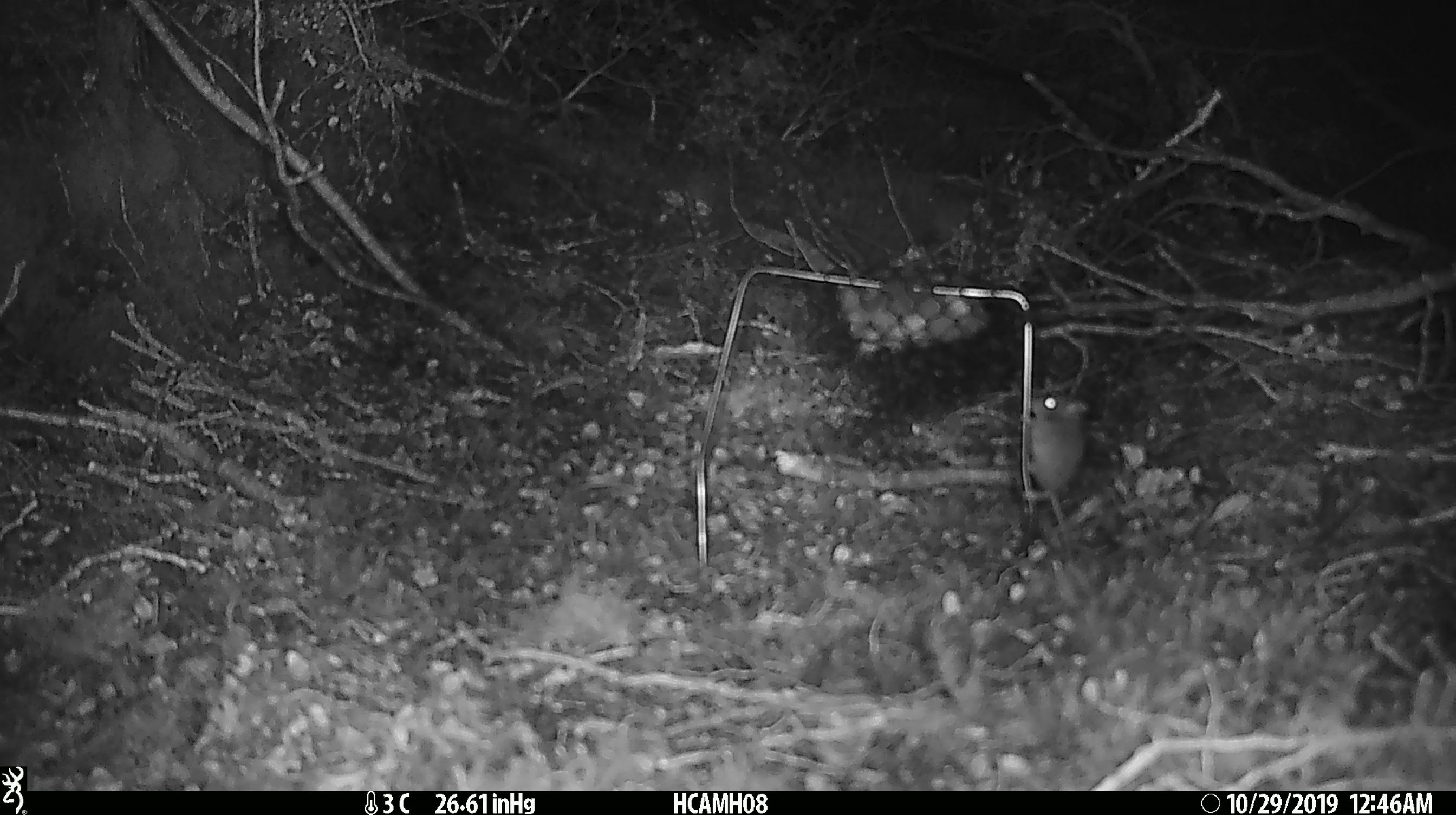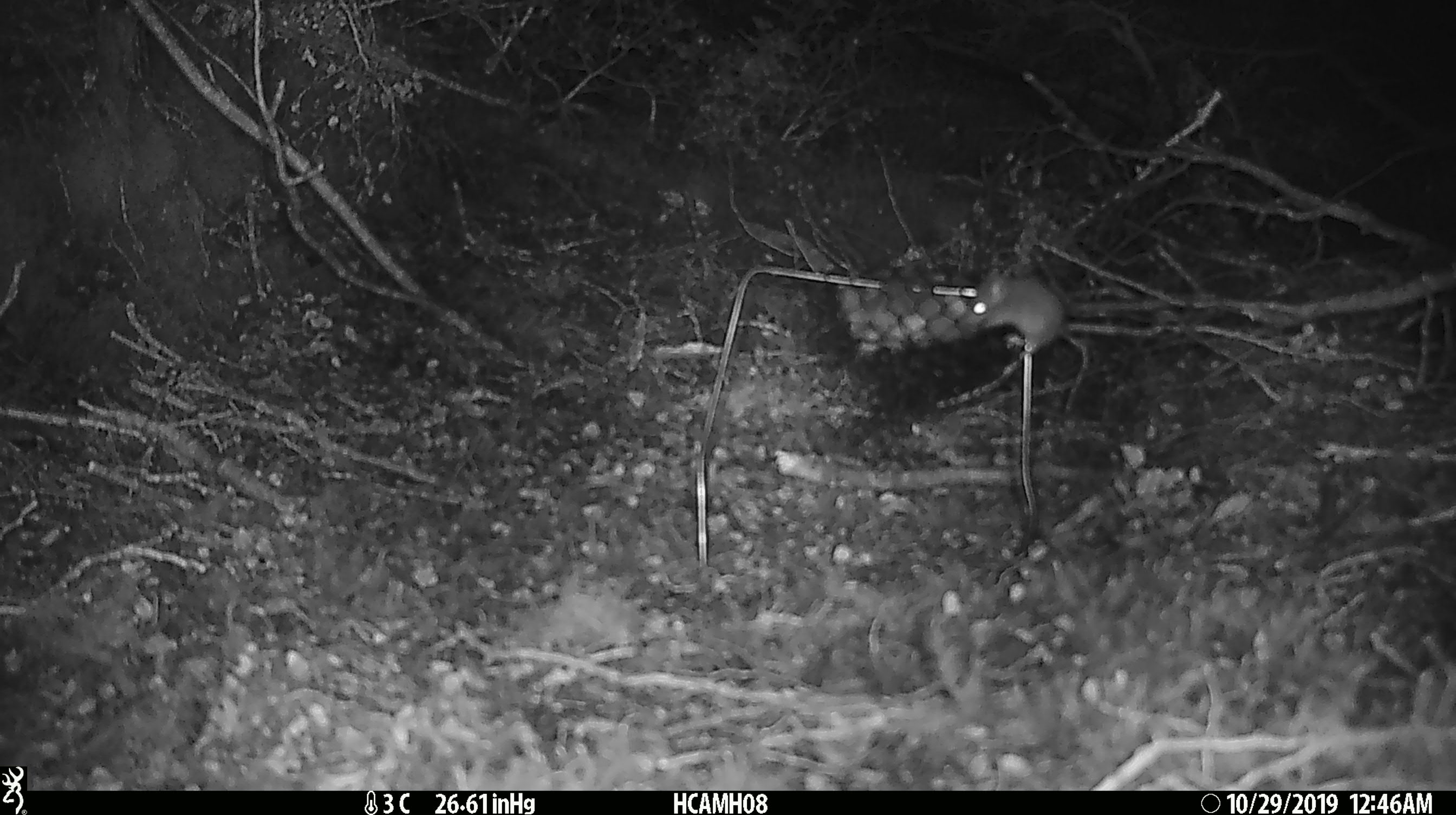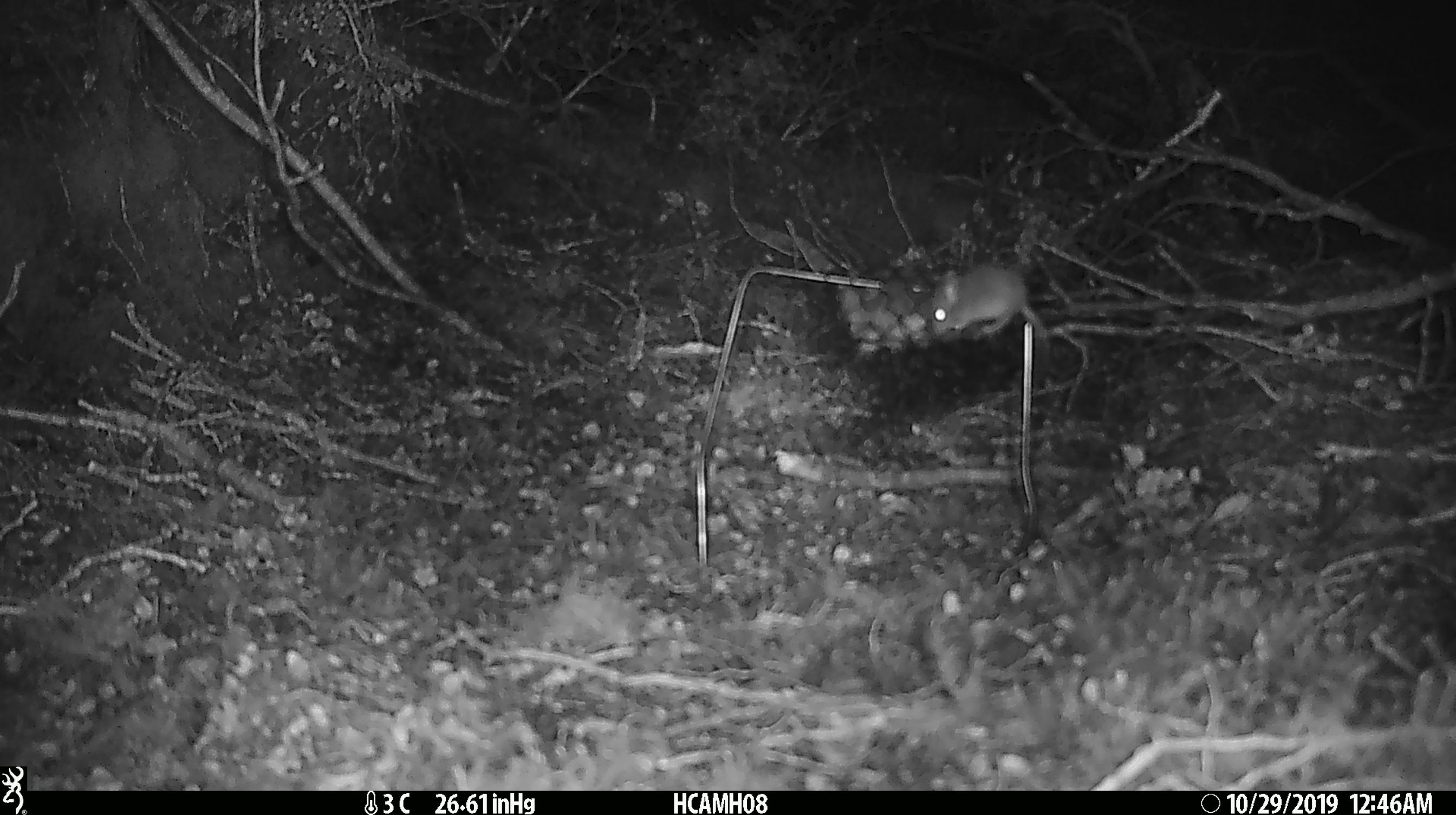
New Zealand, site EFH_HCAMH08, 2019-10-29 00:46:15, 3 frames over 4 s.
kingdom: Animalia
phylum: Chordata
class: Mammalia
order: Rodentia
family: Muridae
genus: Mus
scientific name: Mus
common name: mouse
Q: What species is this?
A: Mouse (Mus).